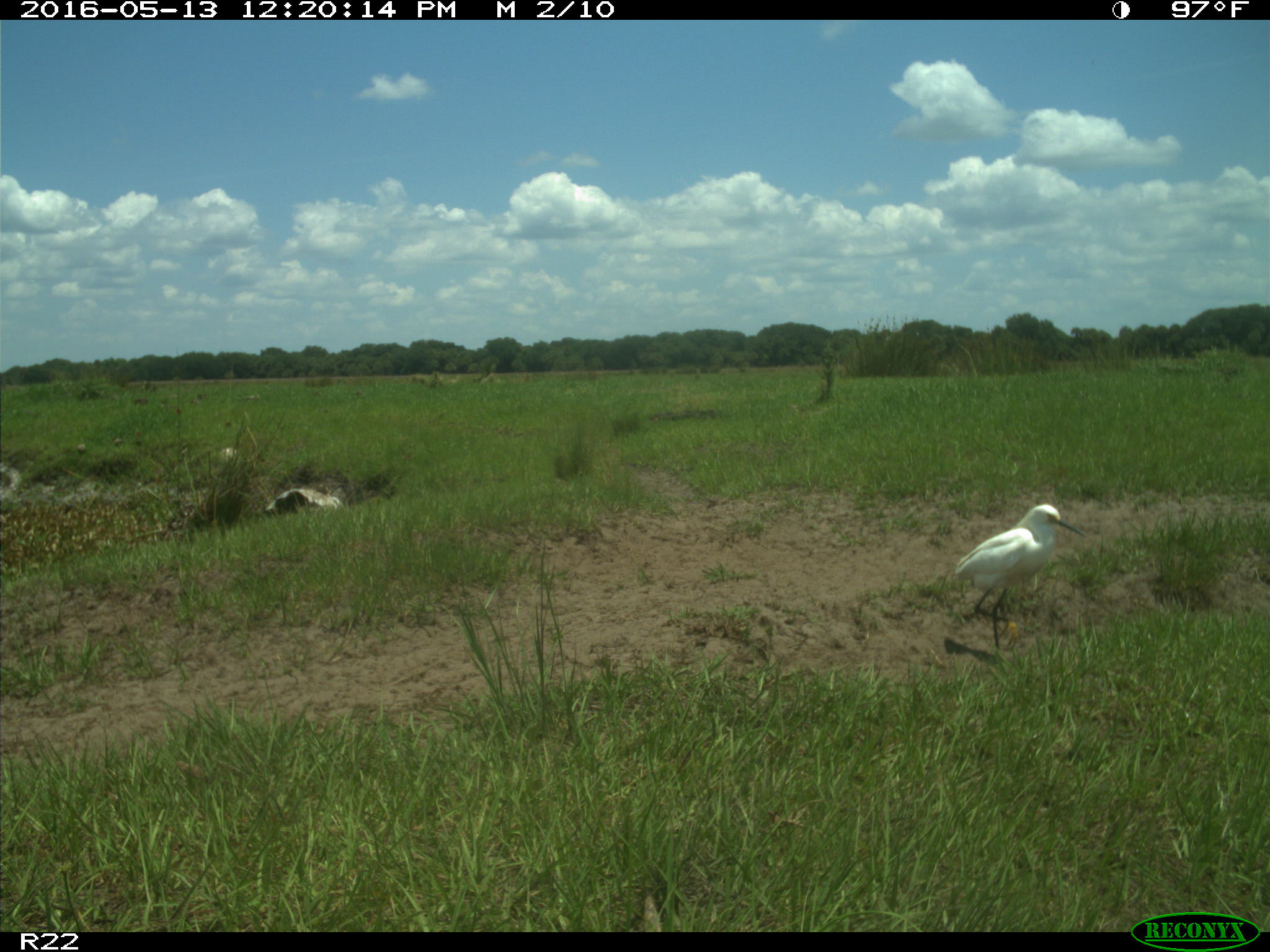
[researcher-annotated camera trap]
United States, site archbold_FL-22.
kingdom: Animalia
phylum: Chordata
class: Aves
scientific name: Aves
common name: birds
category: unidentified bird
Unidentified bird (birds) (Aves).